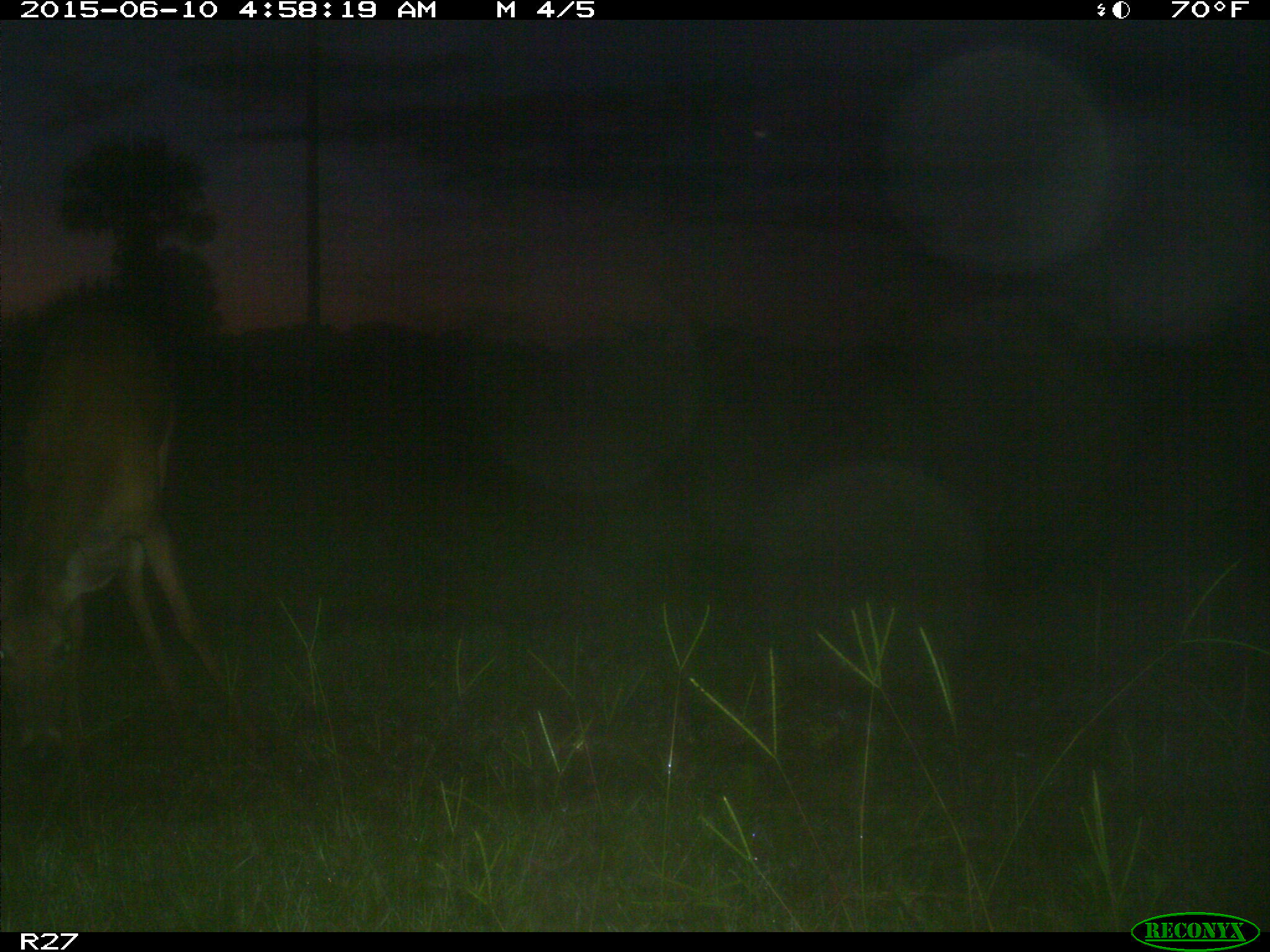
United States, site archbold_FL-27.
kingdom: Animalia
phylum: Chordata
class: Mammalia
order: Artiodactyla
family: Cervidae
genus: Odocoileus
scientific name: Odocoileus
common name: deer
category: unidentified deer